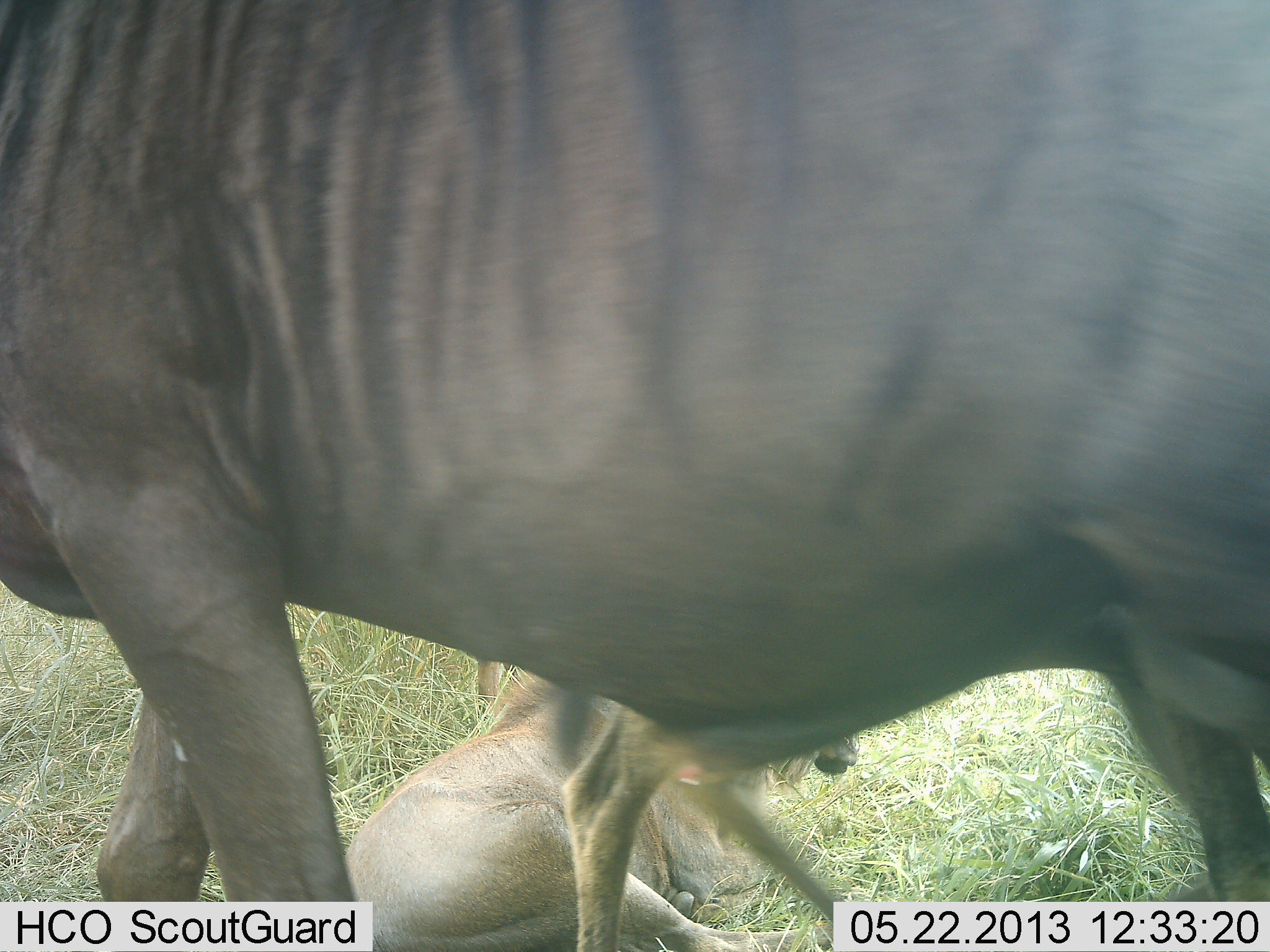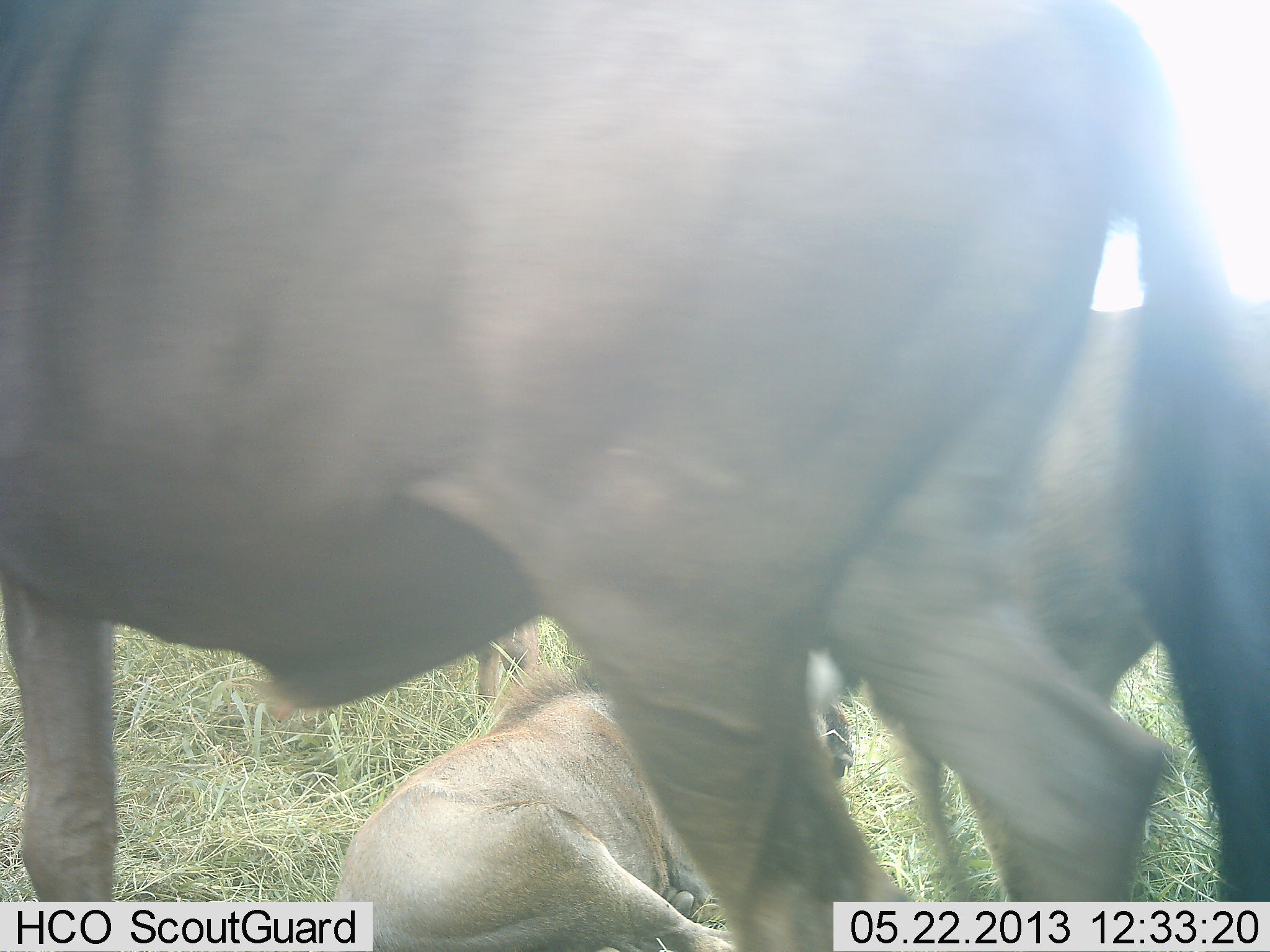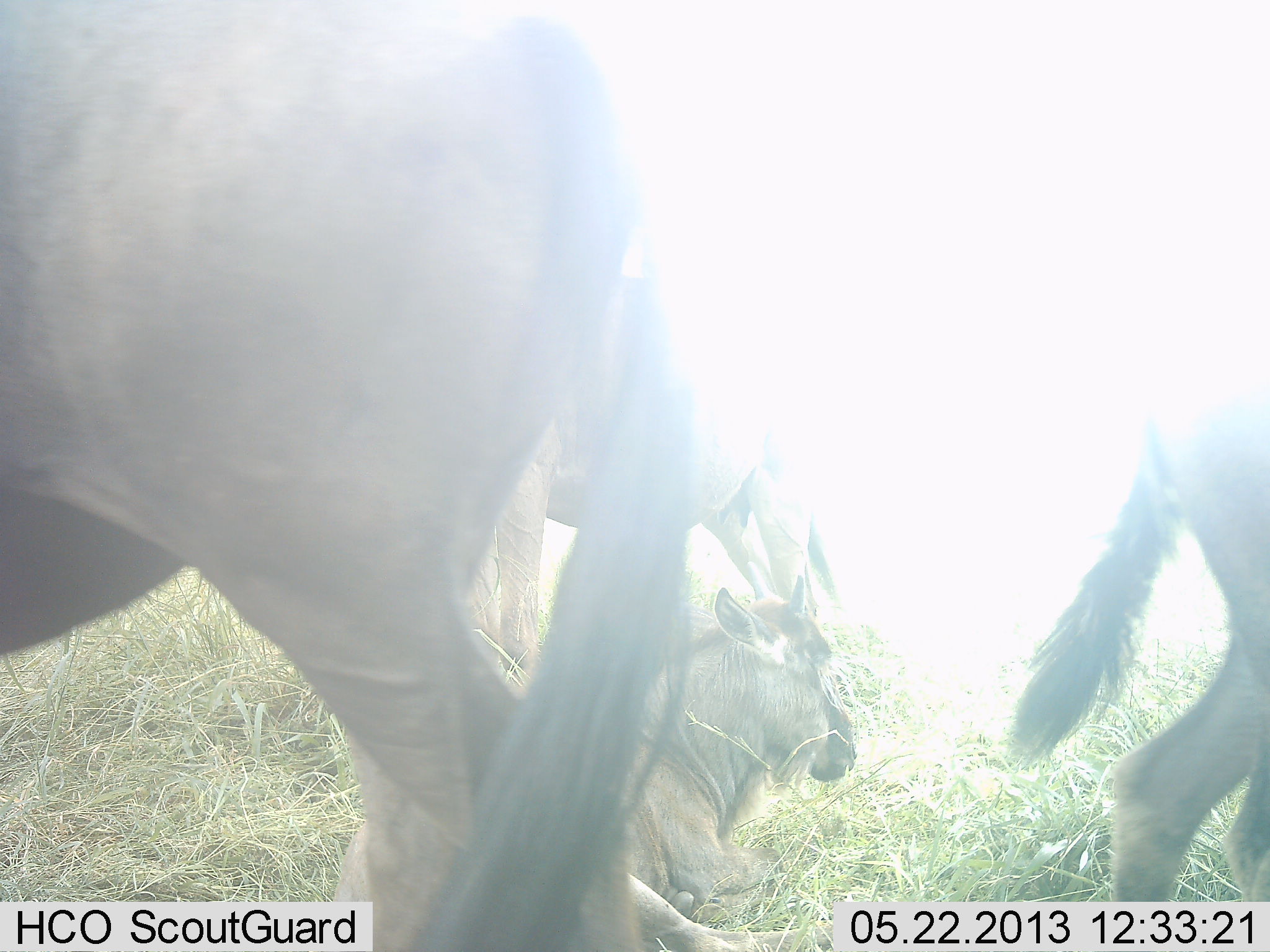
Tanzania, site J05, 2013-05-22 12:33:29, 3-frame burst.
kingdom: Animalia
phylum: Chordata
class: Mammalia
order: Artiodactyla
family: Bovidae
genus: Connochaetes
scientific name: Connochaetes taurinus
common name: blue wildebeest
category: wildebeest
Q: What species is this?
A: Wildebeest (blue wildebeest) (Connochaetes taurinus).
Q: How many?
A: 4.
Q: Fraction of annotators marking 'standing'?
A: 61%.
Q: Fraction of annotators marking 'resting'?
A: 90%.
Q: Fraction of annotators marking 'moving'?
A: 65%.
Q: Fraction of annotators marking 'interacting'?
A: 0%.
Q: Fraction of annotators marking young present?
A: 58%.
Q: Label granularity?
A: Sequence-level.